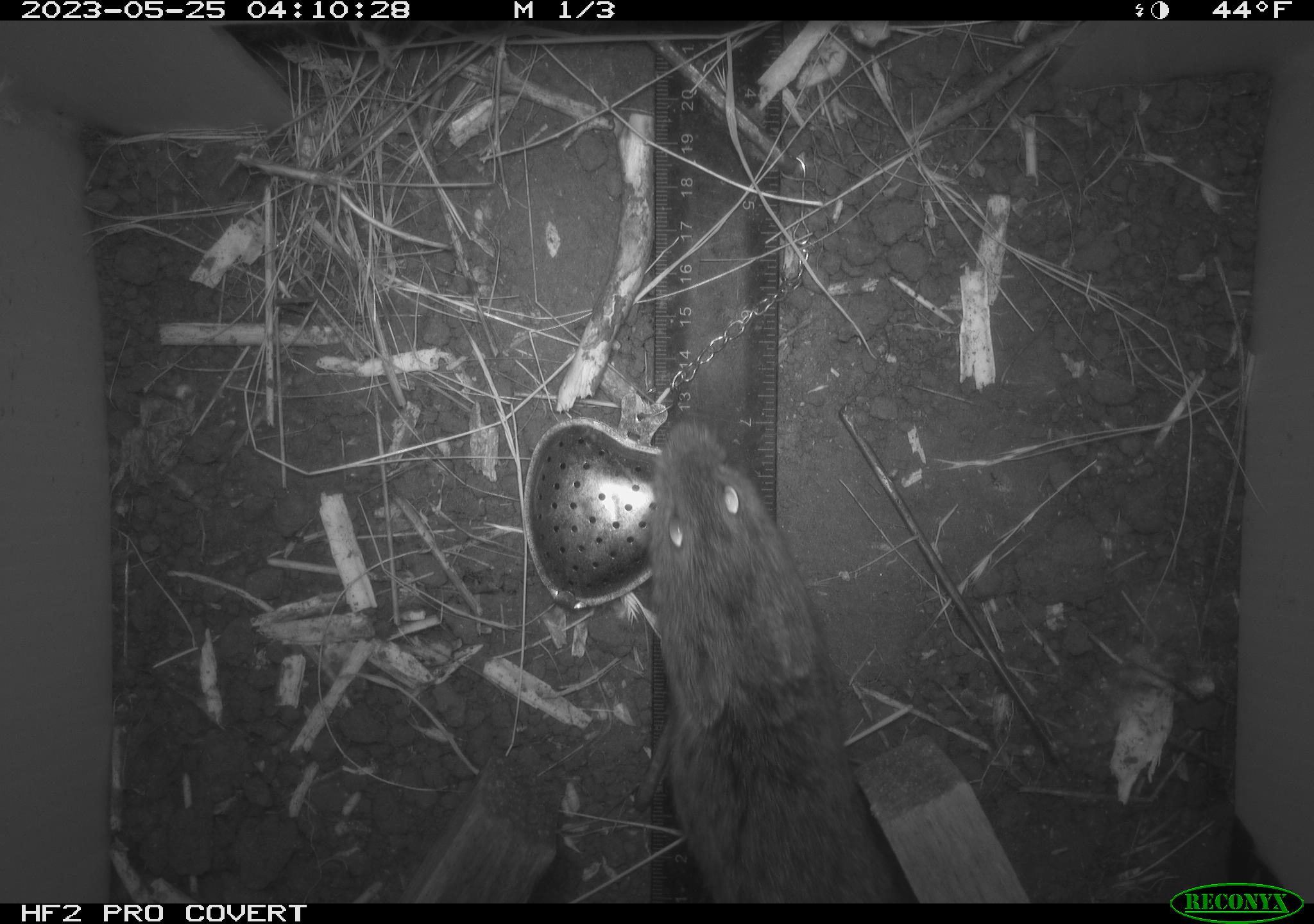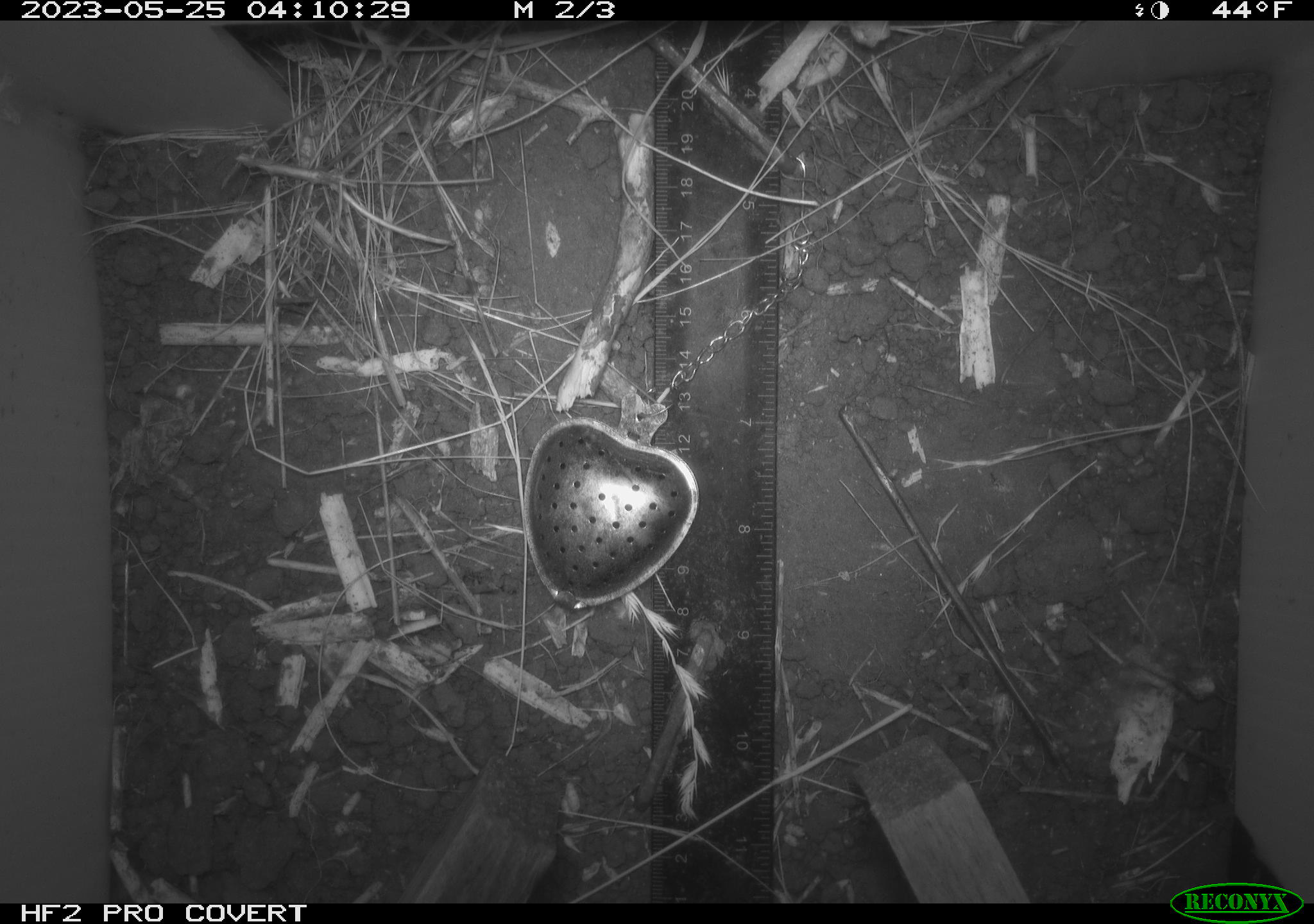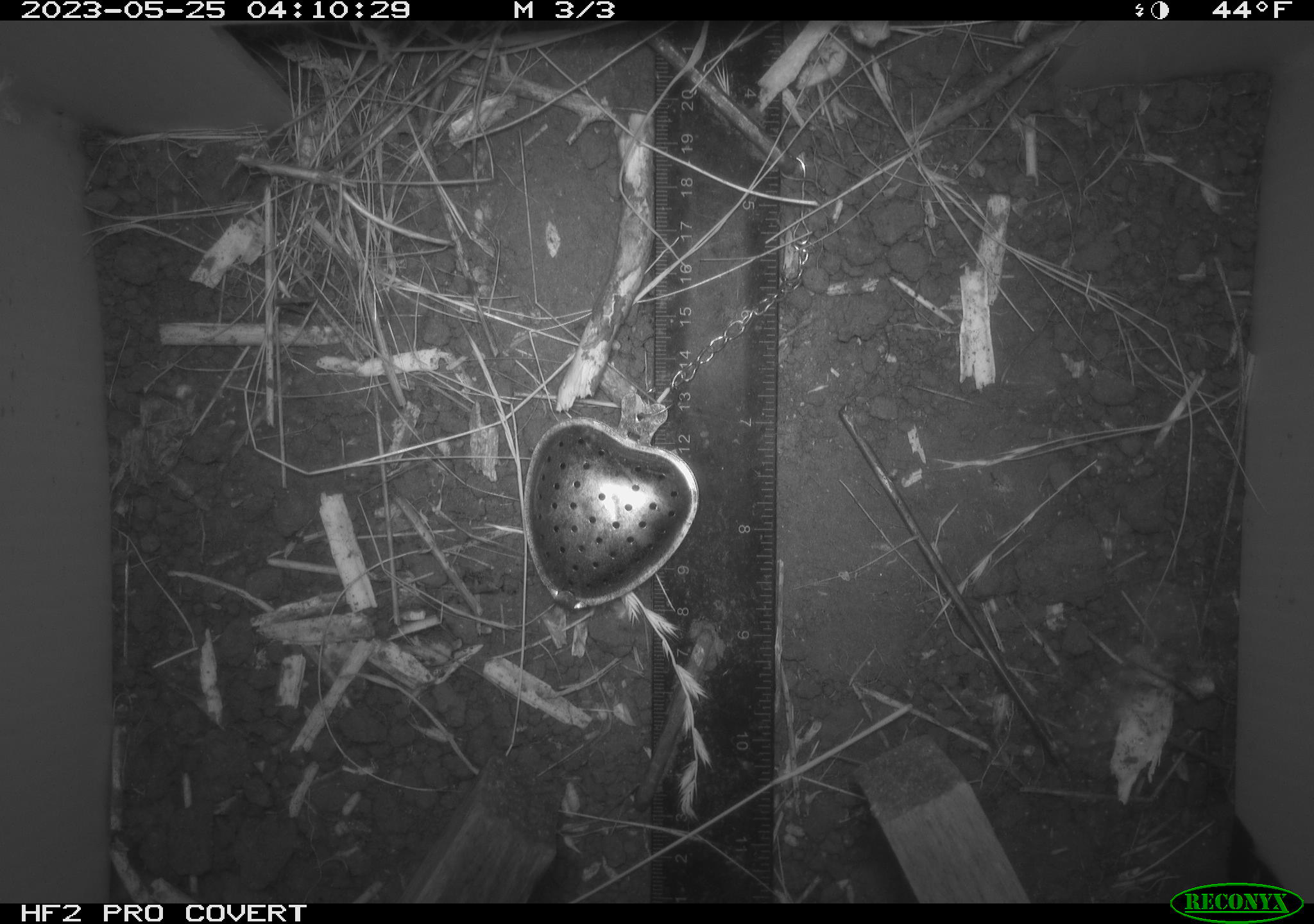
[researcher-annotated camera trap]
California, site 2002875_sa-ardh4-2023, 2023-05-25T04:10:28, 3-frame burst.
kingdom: Animalia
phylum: Chordata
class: Mammalia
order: Rodentia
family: Cricetidae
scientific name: Arvicolinae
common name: voles, lemmings, and muskrats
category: arvicolinae subfamily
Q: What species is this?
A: Arvicolinae subfamily (voles, lemmings, and muskrats) (Arvicolinae).